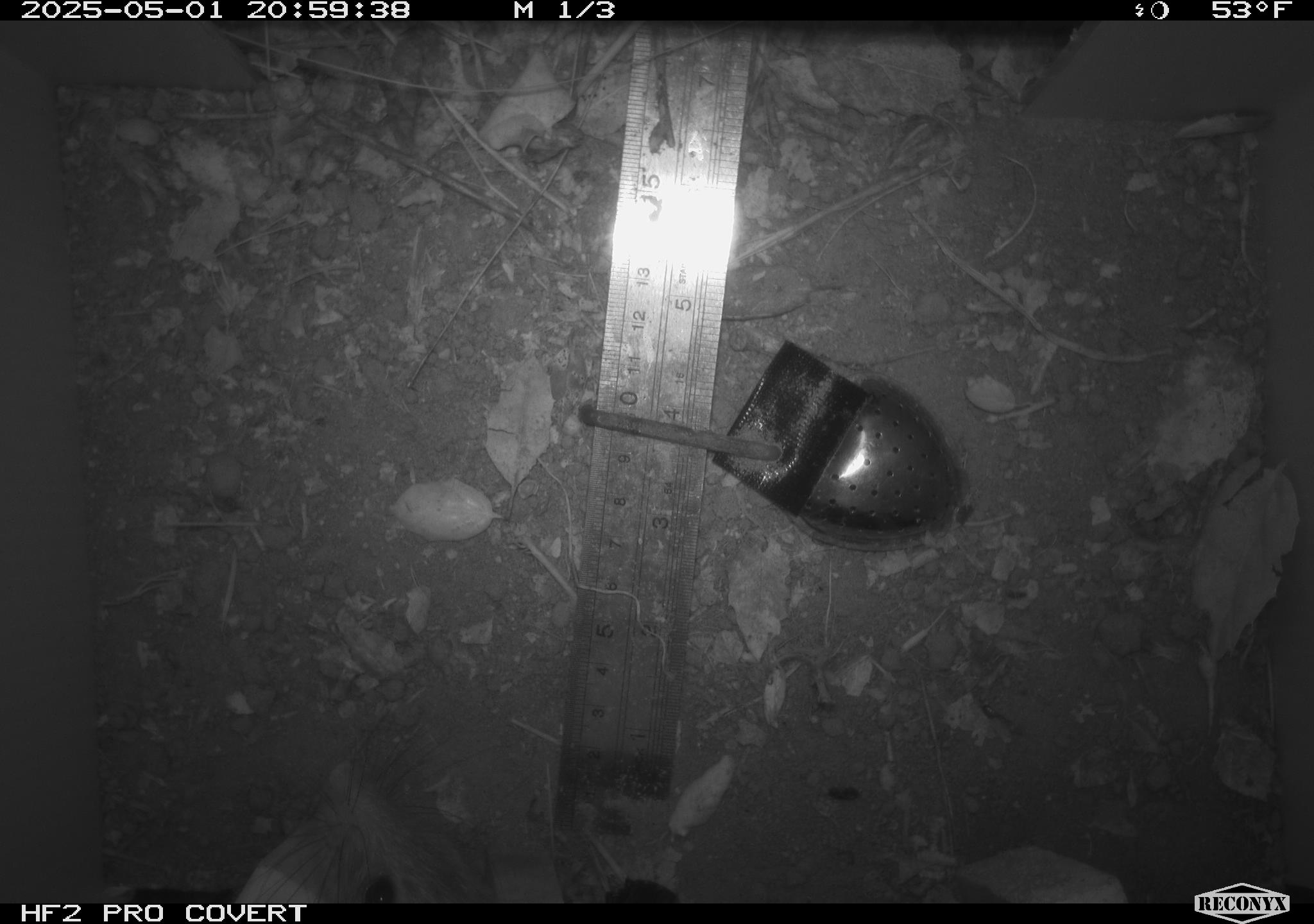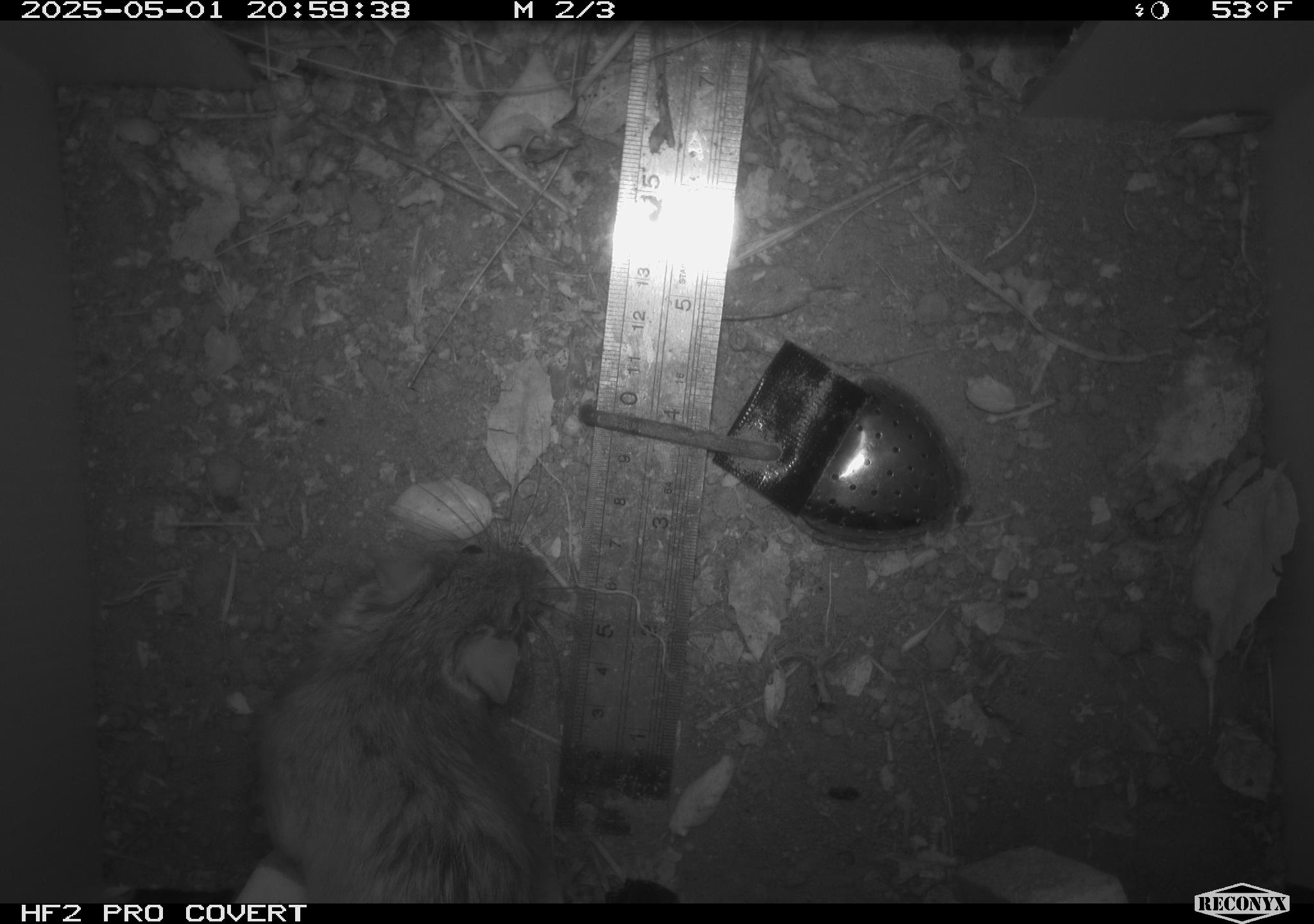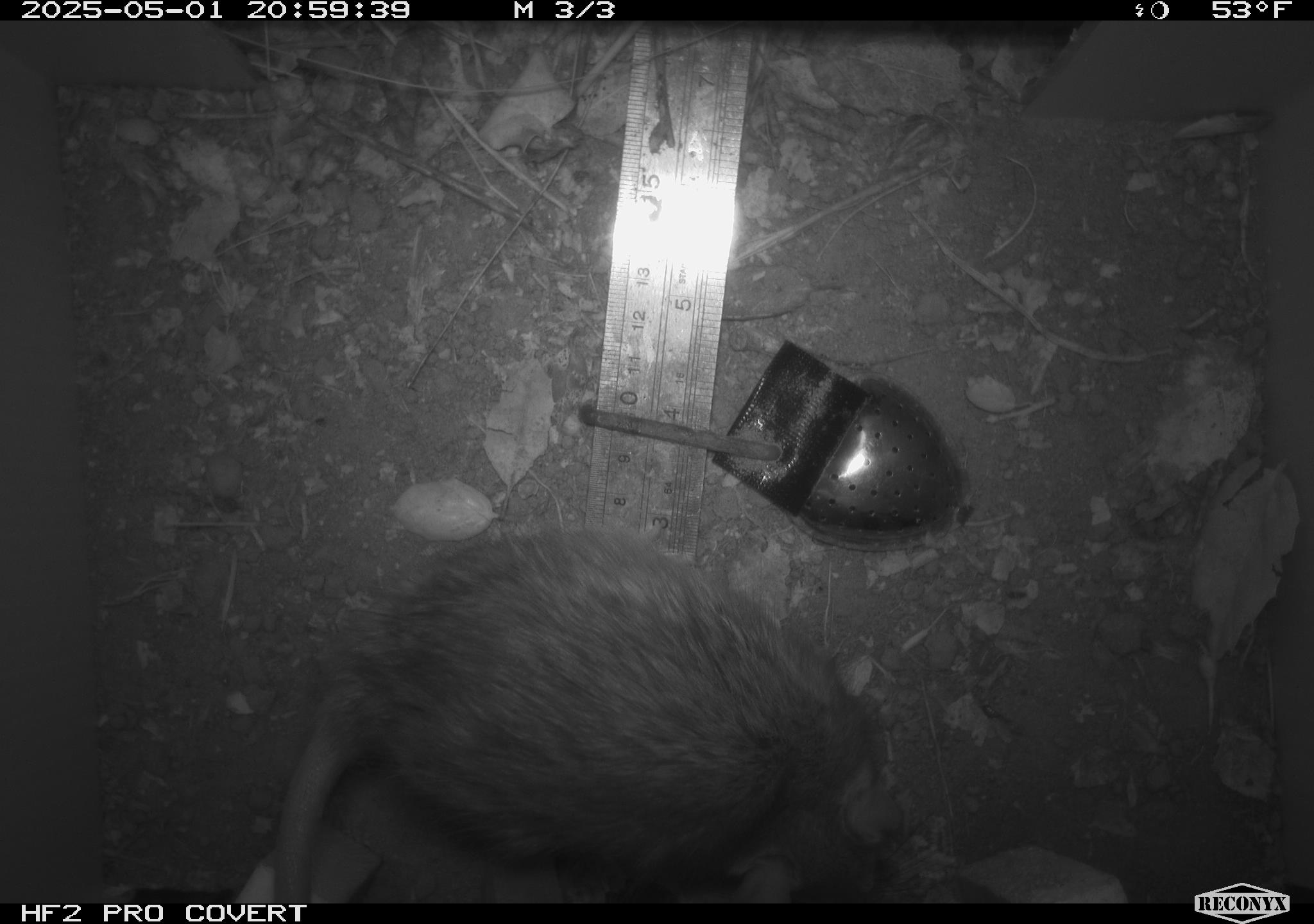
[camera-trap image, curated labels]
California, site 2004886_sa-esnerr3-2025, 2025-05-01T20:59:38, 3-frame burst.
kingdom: Animalia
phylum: Chordata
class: Mammalia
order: Rodentia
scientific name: Rodentia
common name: rodent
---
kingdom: Animalia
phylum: Chordata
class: Mammalia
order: Rodentia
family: Muridae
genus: Rattus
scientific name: Rattus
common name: rat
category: rattus species